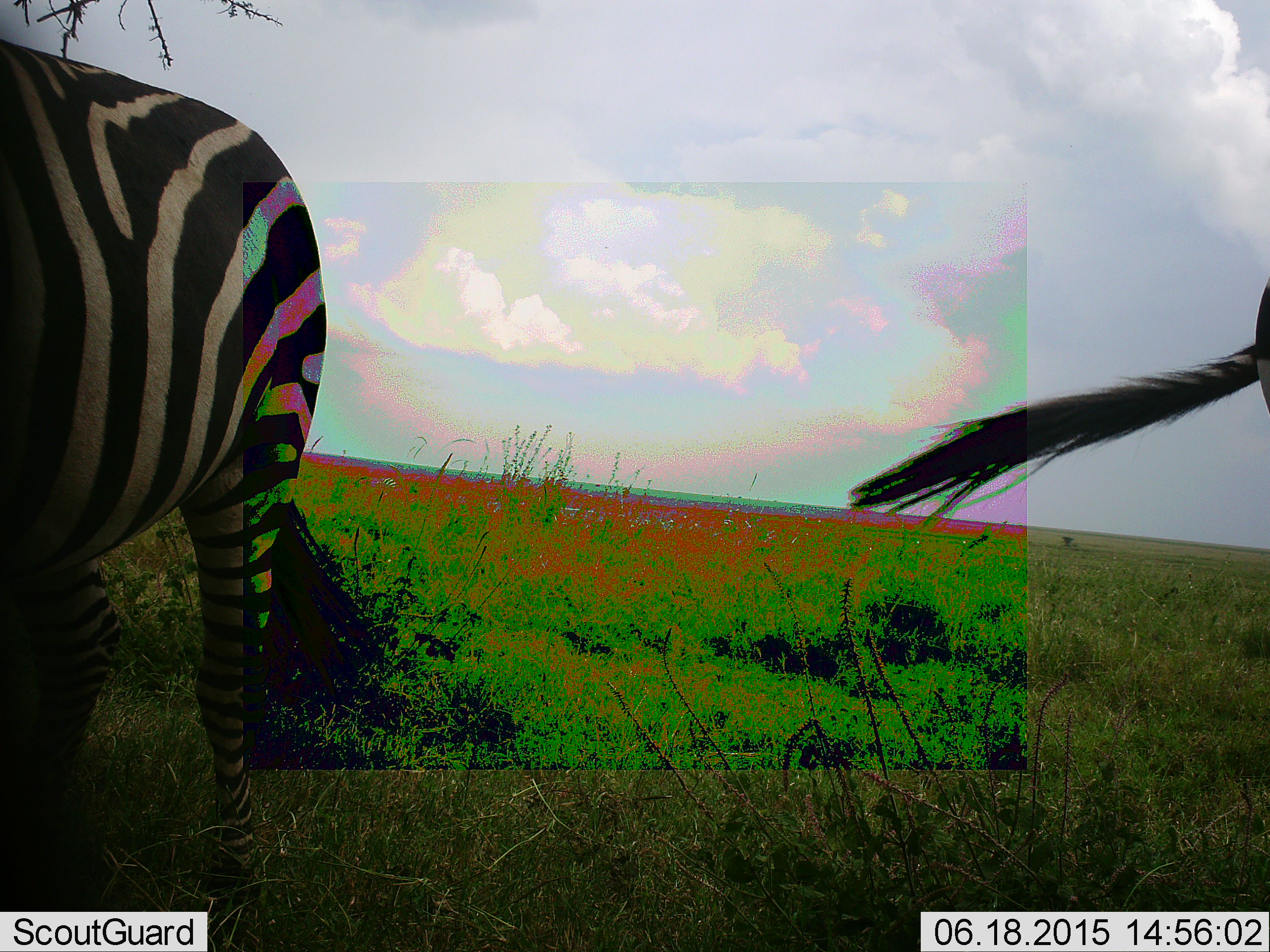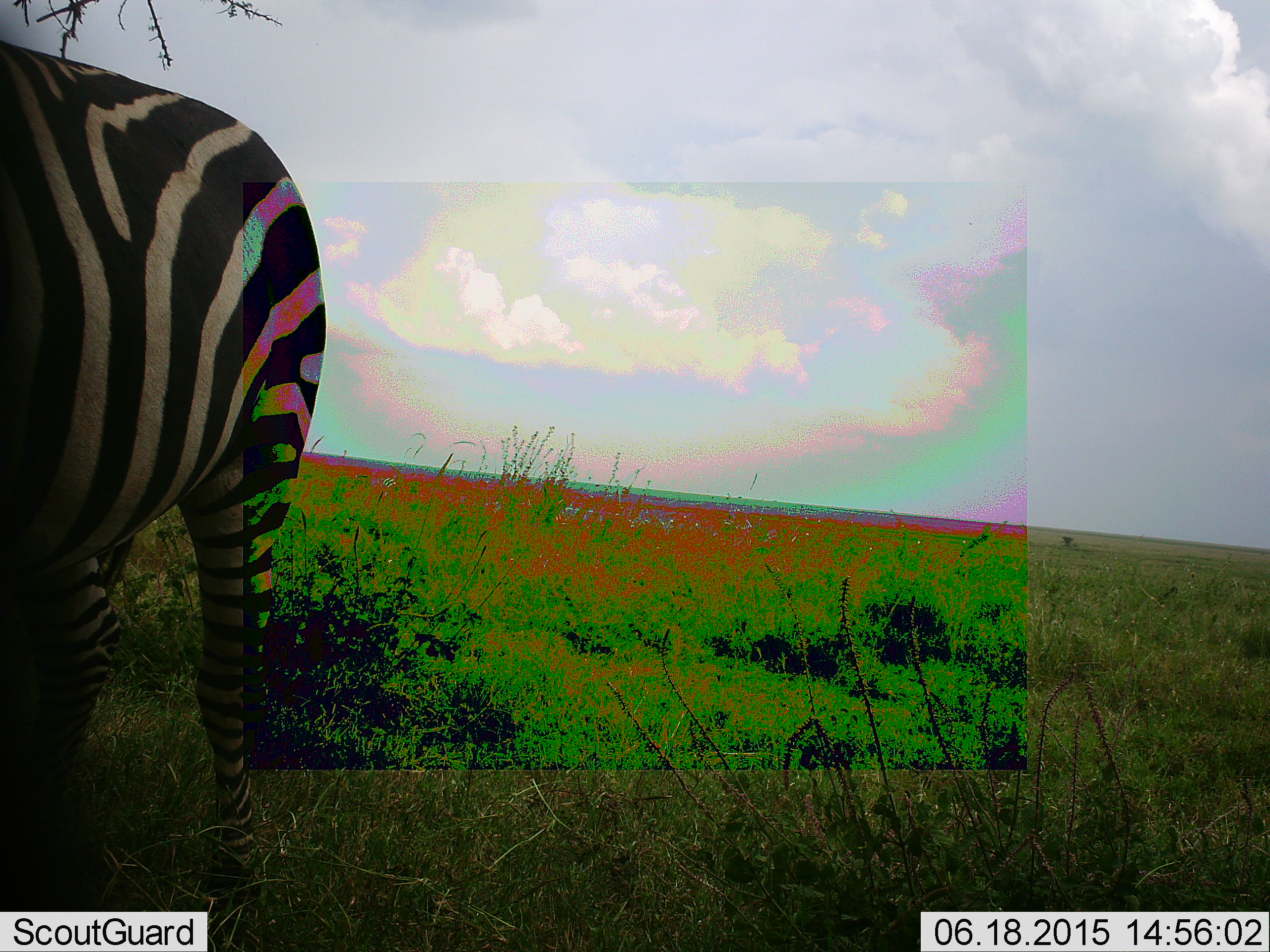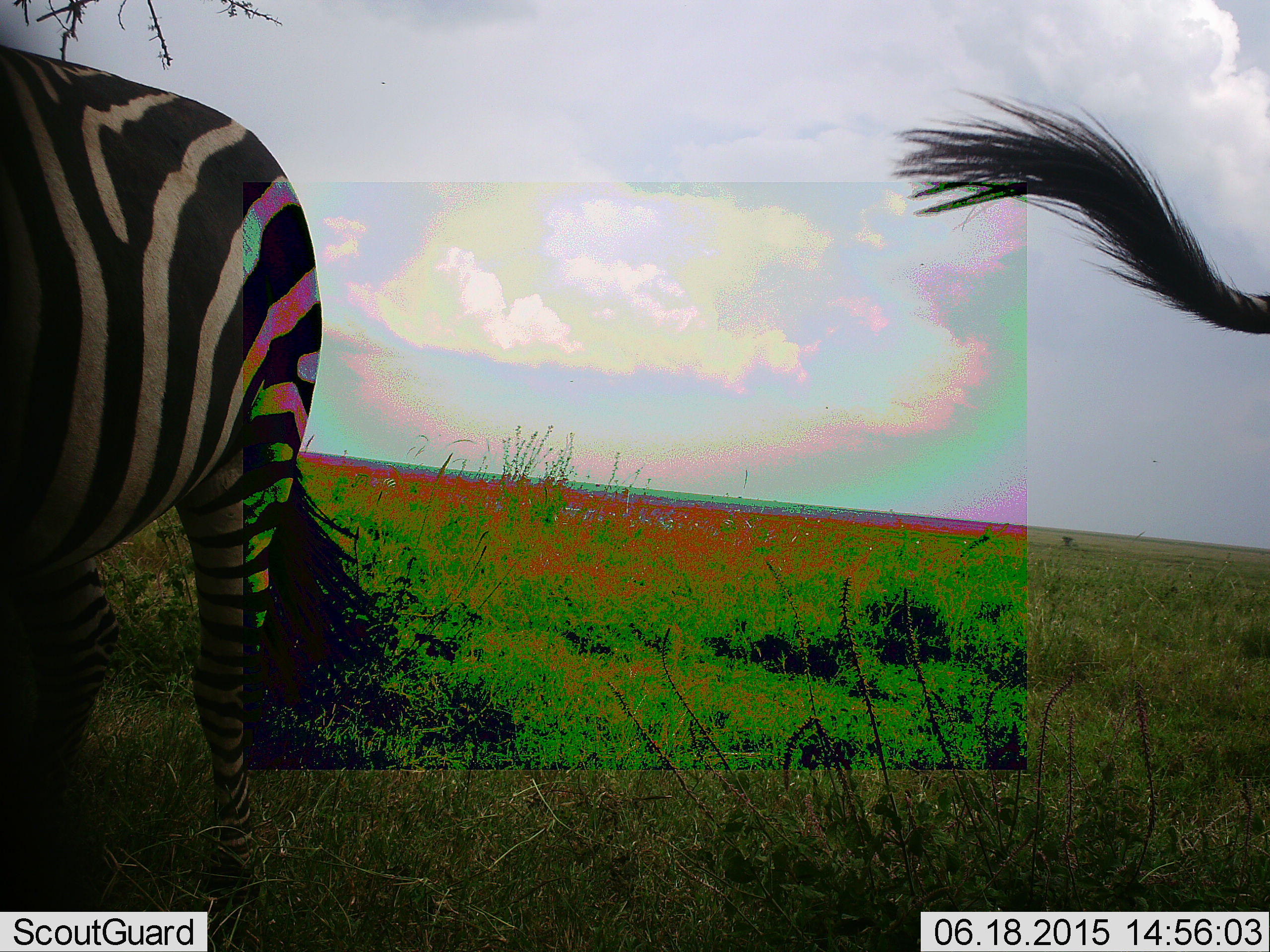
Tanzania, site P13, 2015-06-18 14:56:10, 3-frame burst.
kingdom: Animalia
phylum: Chordata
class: Mammalia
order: Perissodactyla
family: Equidae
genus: Equus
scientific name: Equus quagga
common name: plains zebra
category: zebra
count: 2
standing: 90%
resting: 0%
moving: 0%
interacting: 0%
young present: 0%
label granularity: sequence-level